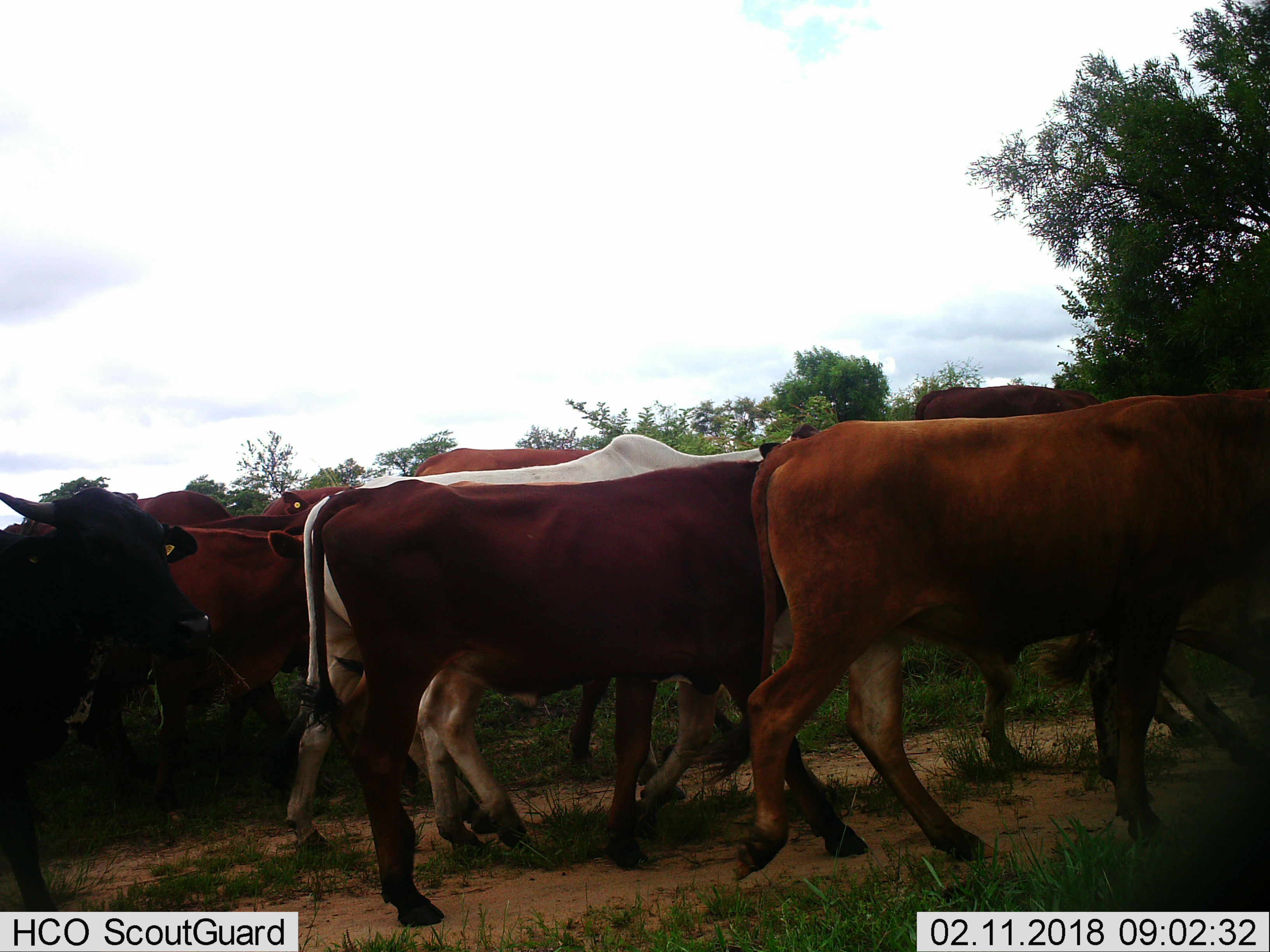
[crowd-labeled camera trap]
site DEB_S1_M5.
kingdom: Animalia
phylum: Chordata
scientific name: Vertebrata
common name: domestic animal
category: domesticanimal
Domesticanimal (domestic animal) (Vertebrata), count 11-50. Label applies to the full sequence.